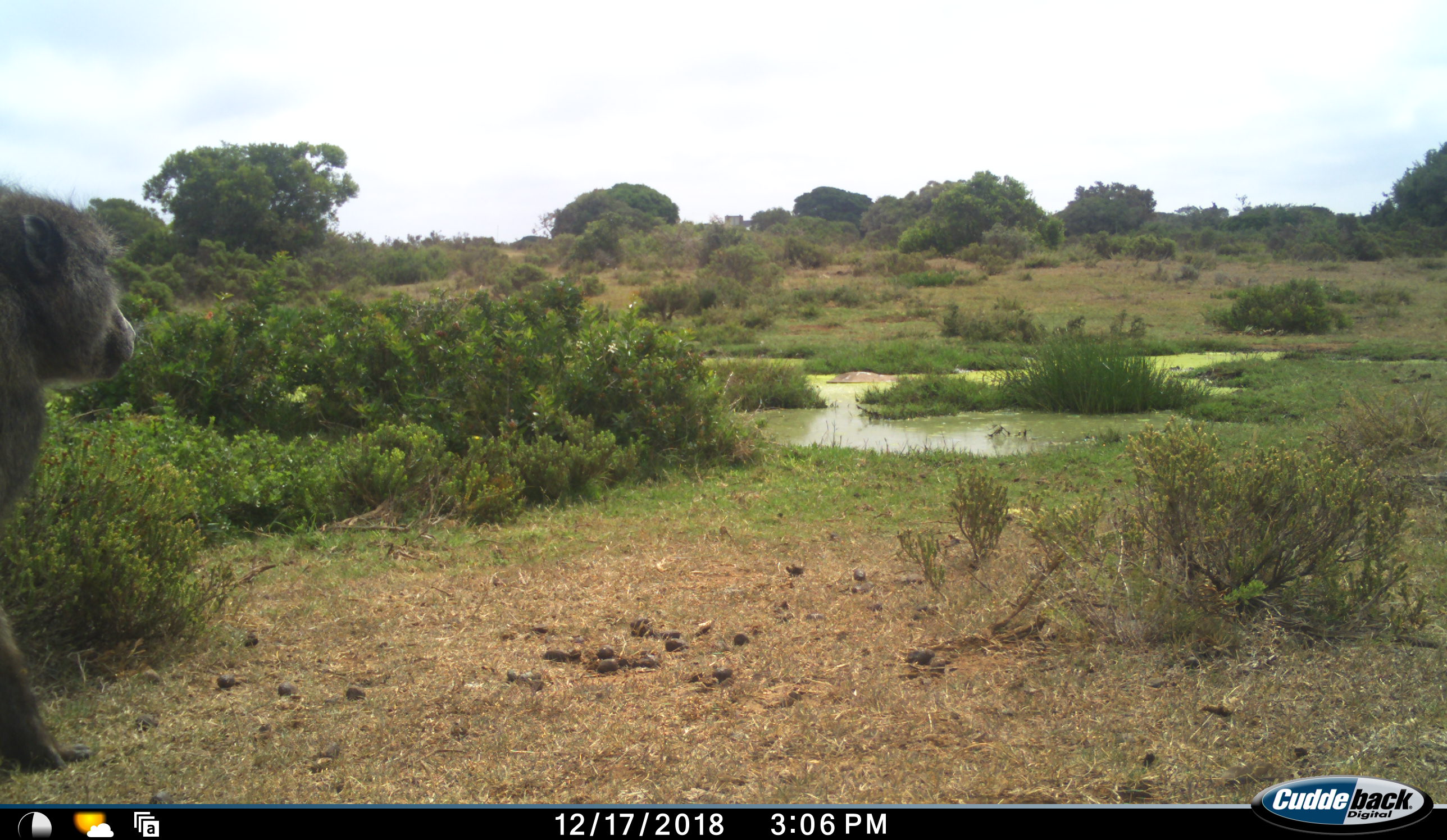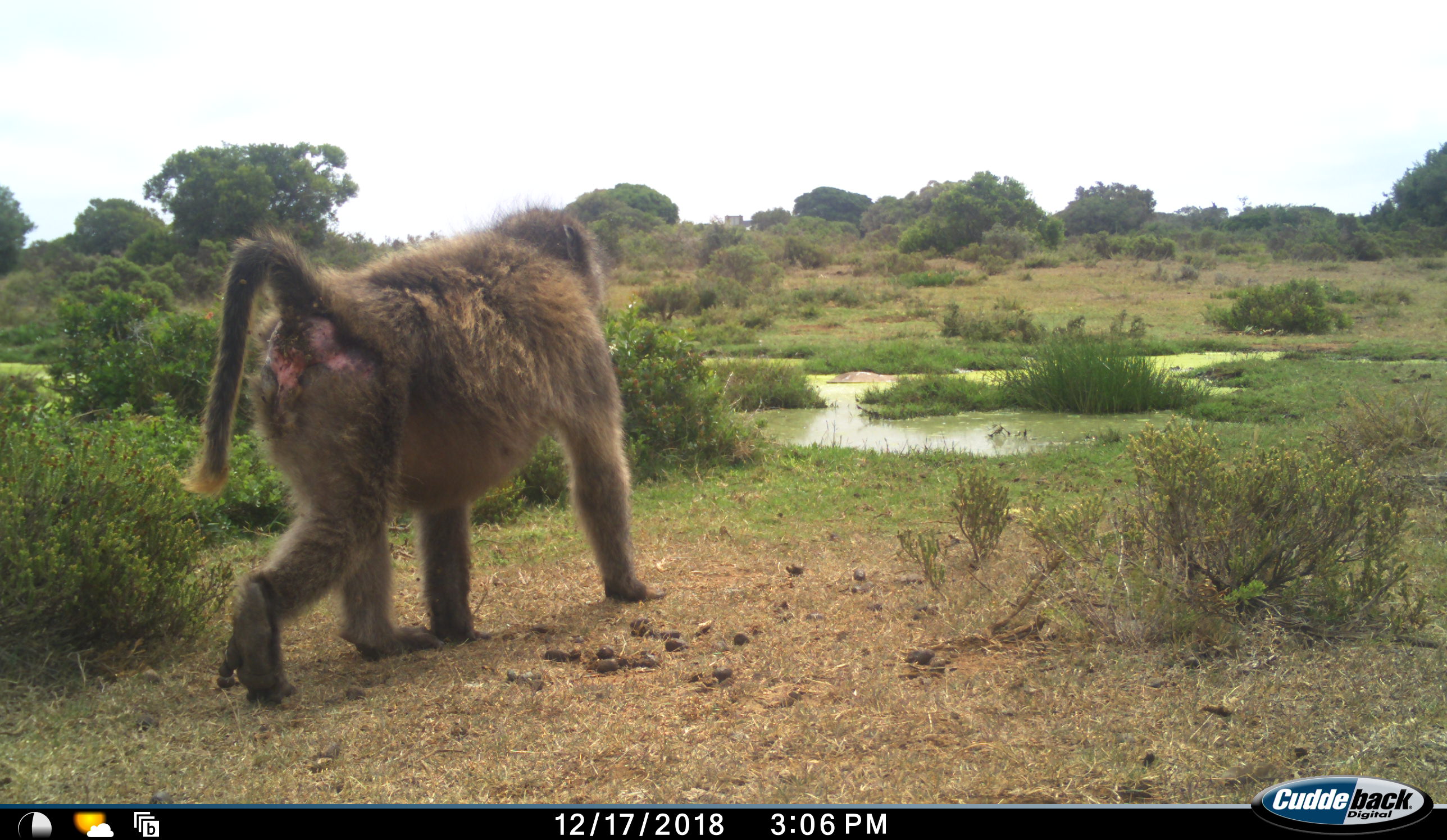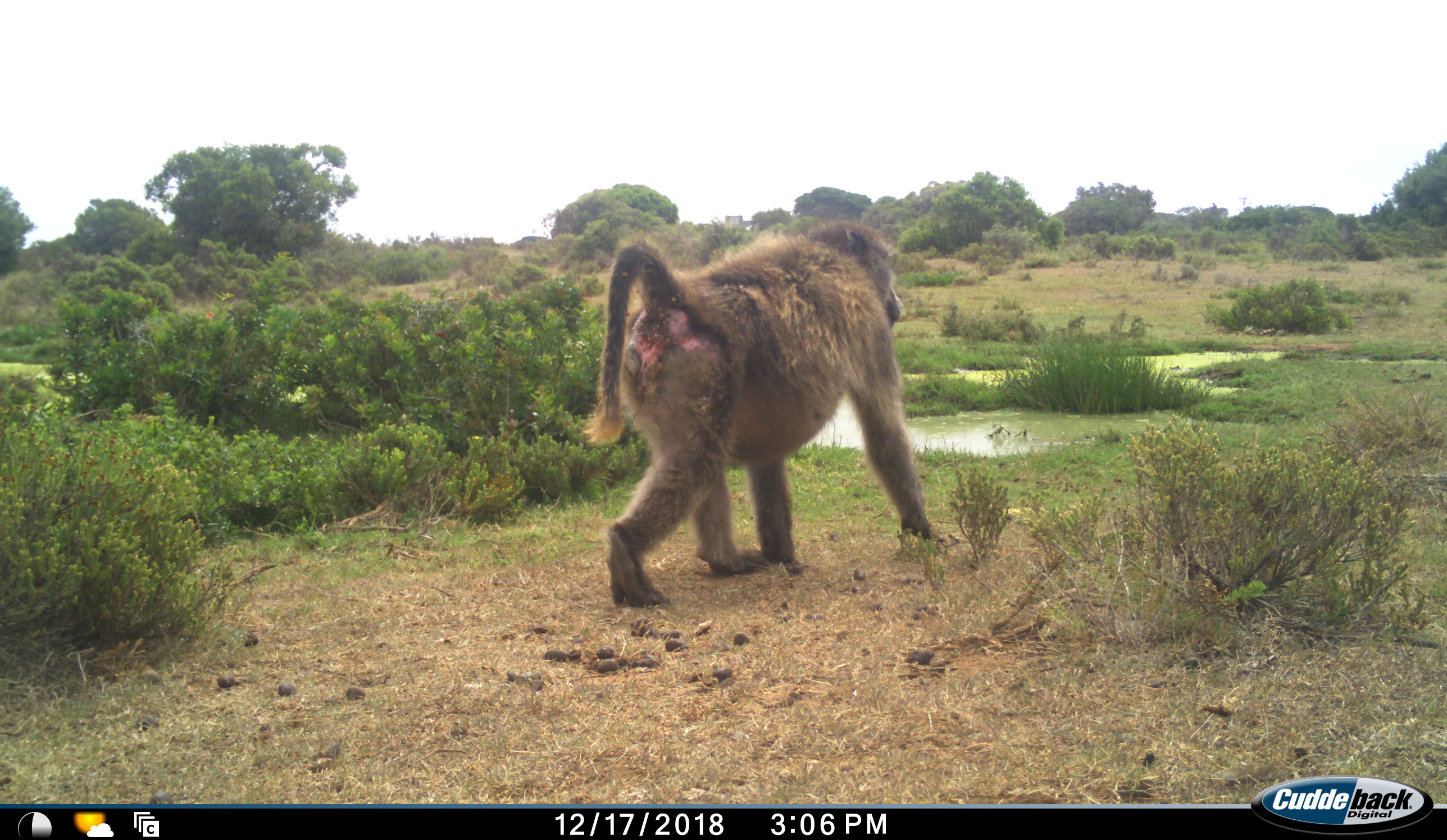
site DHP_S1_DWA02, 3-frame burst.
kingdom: Animalia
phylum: Chordata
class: Mammalia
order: Primates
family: Cercopithecidae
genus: Papio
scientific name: Papio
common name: baboon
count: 1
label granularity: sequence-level